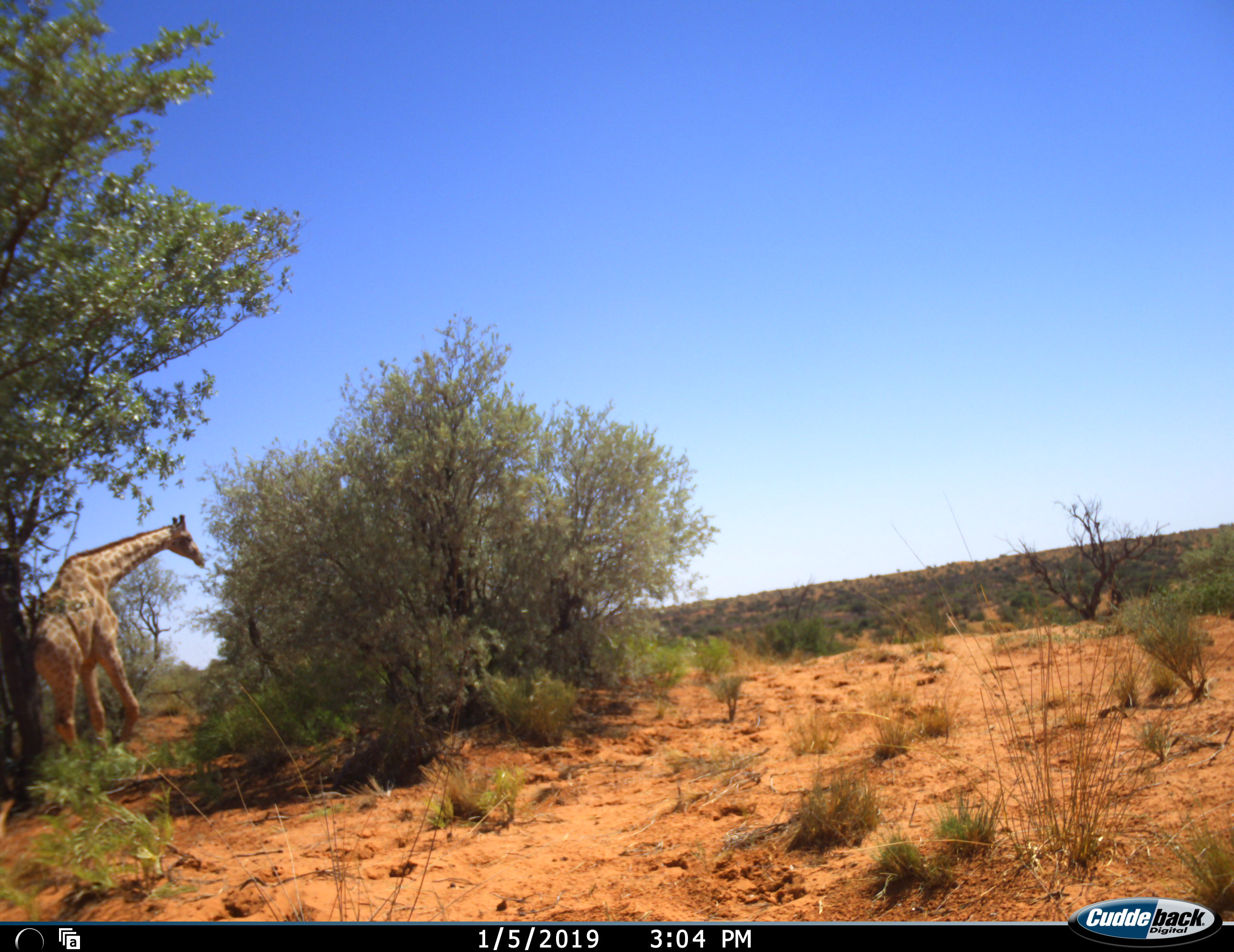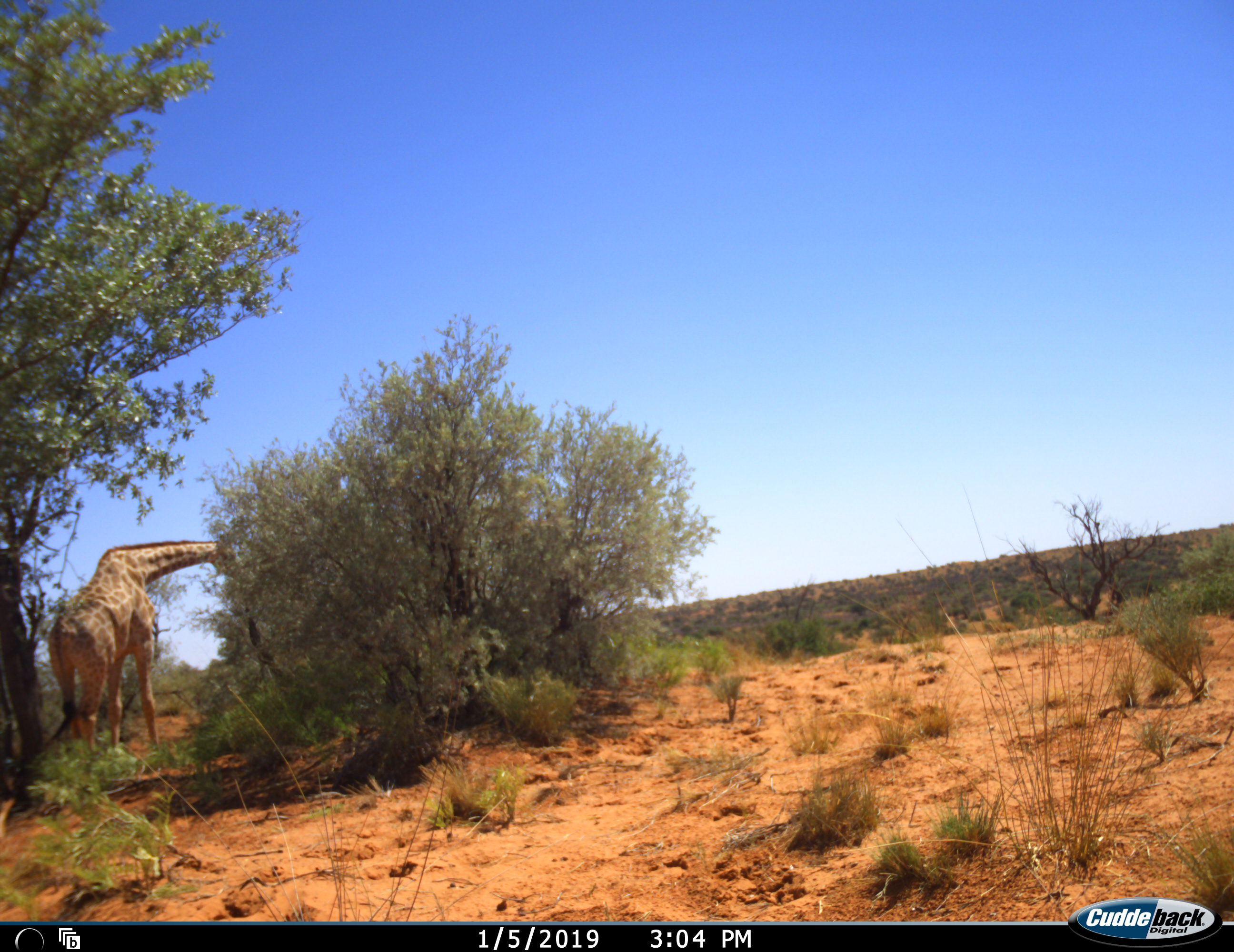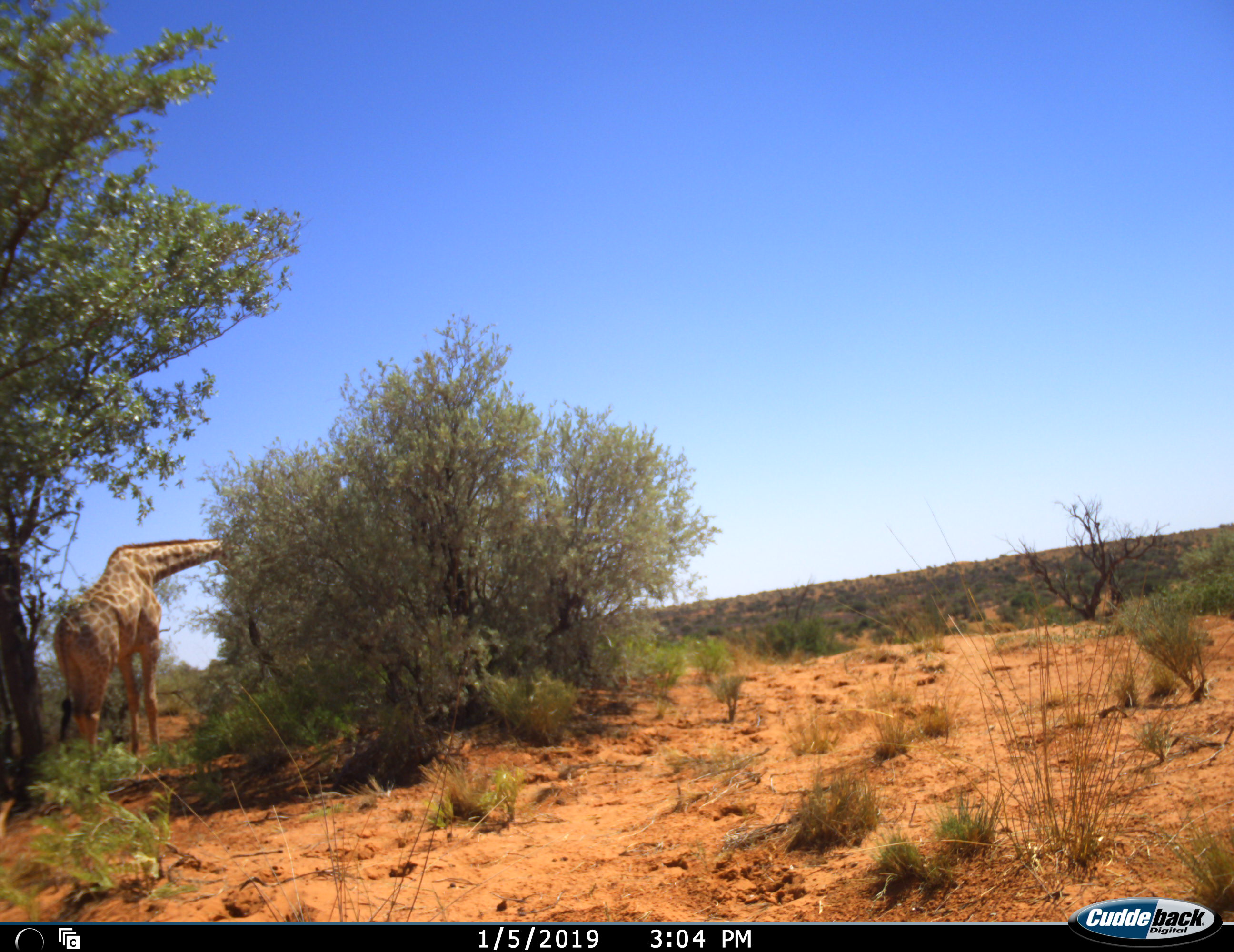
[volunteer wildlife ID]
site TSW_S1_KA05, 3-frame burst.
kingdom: Animalia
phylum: Chordata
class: Mammalia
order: Artiodactyla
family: Giraffidae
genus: Giraffa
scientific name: Giraffa camelopardalis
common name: giraffe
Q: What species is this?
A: Giraffe (Giraffa camelopardalis).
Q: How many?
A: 1.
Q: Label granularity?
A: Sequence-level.